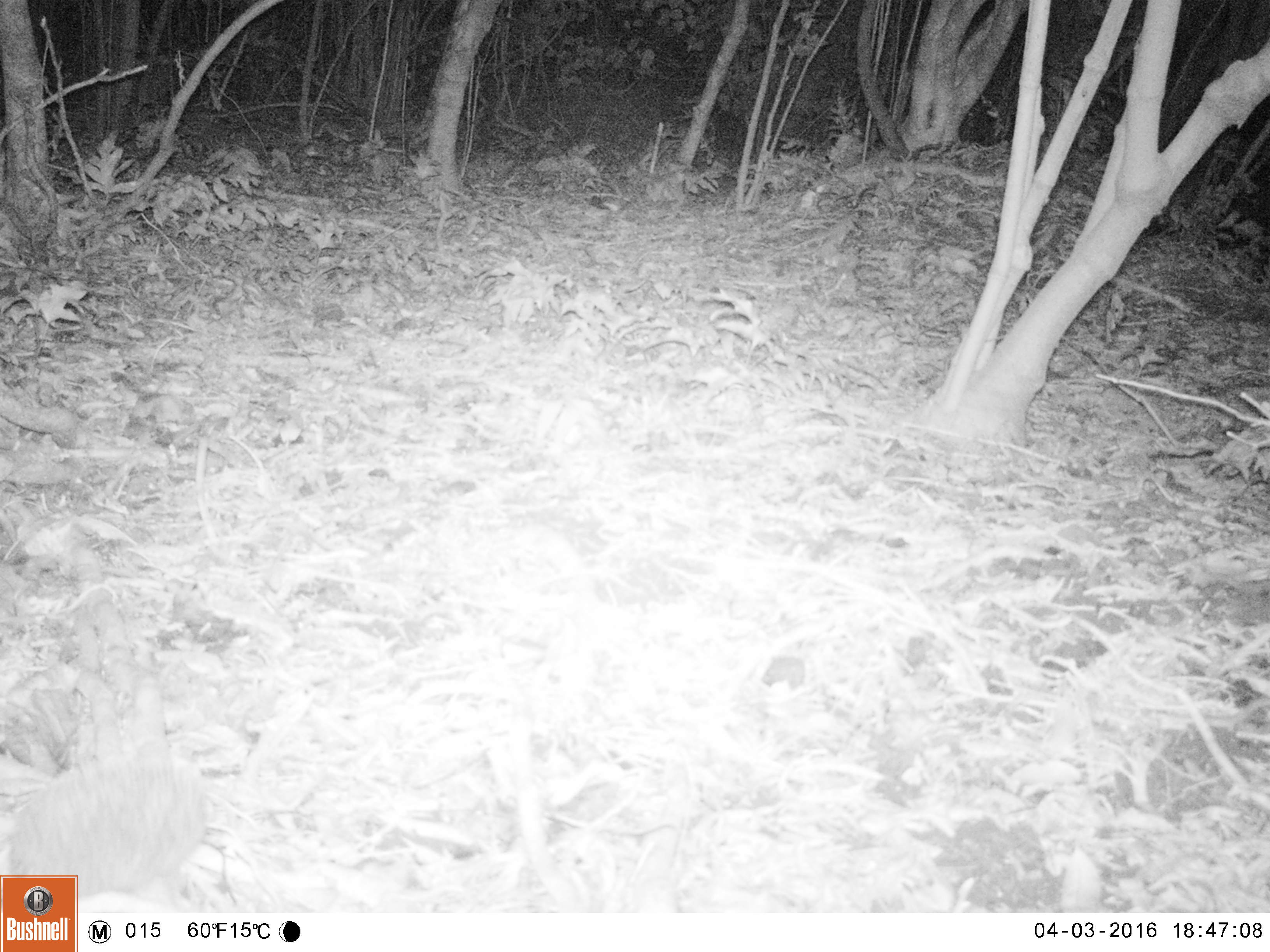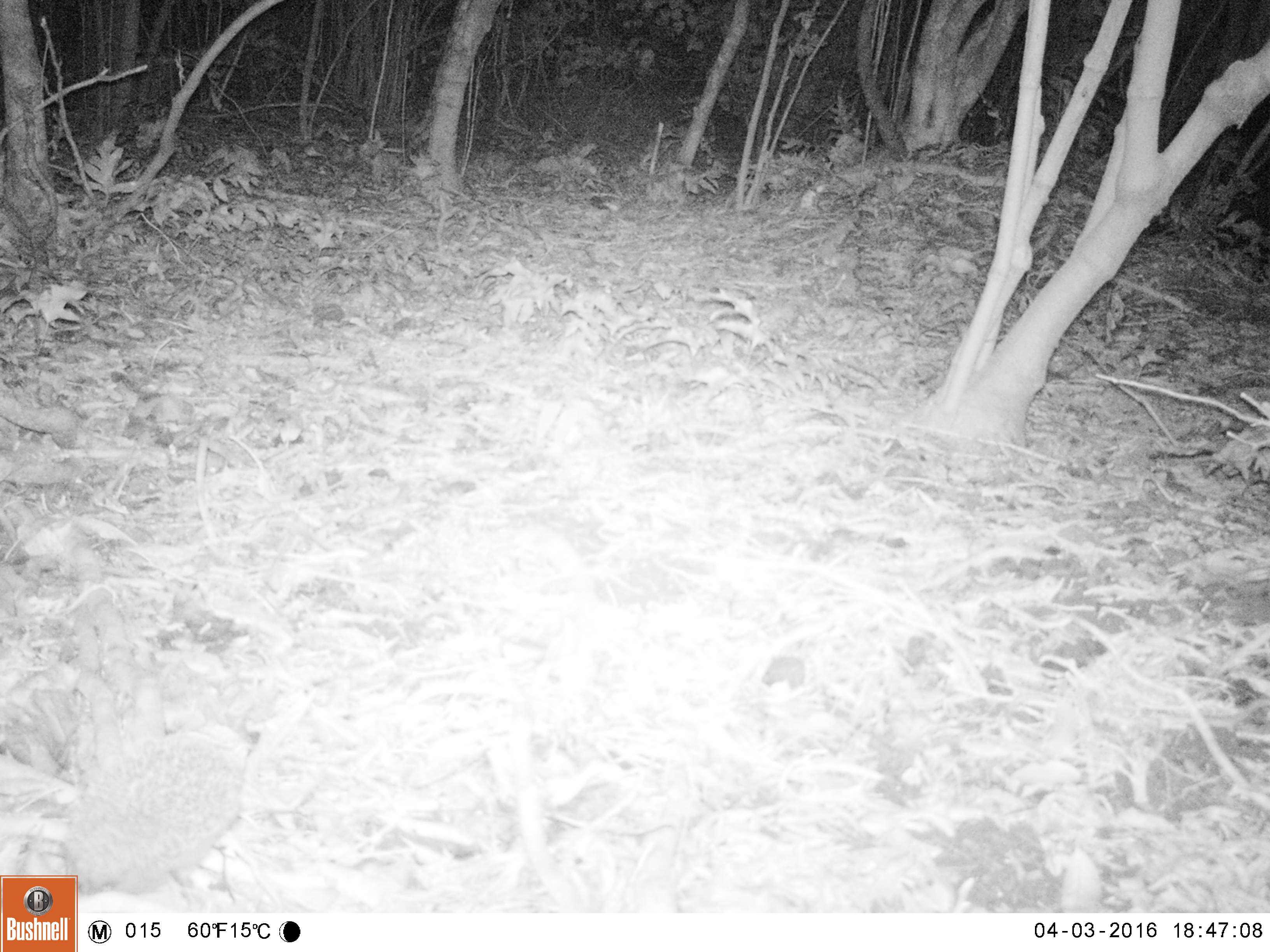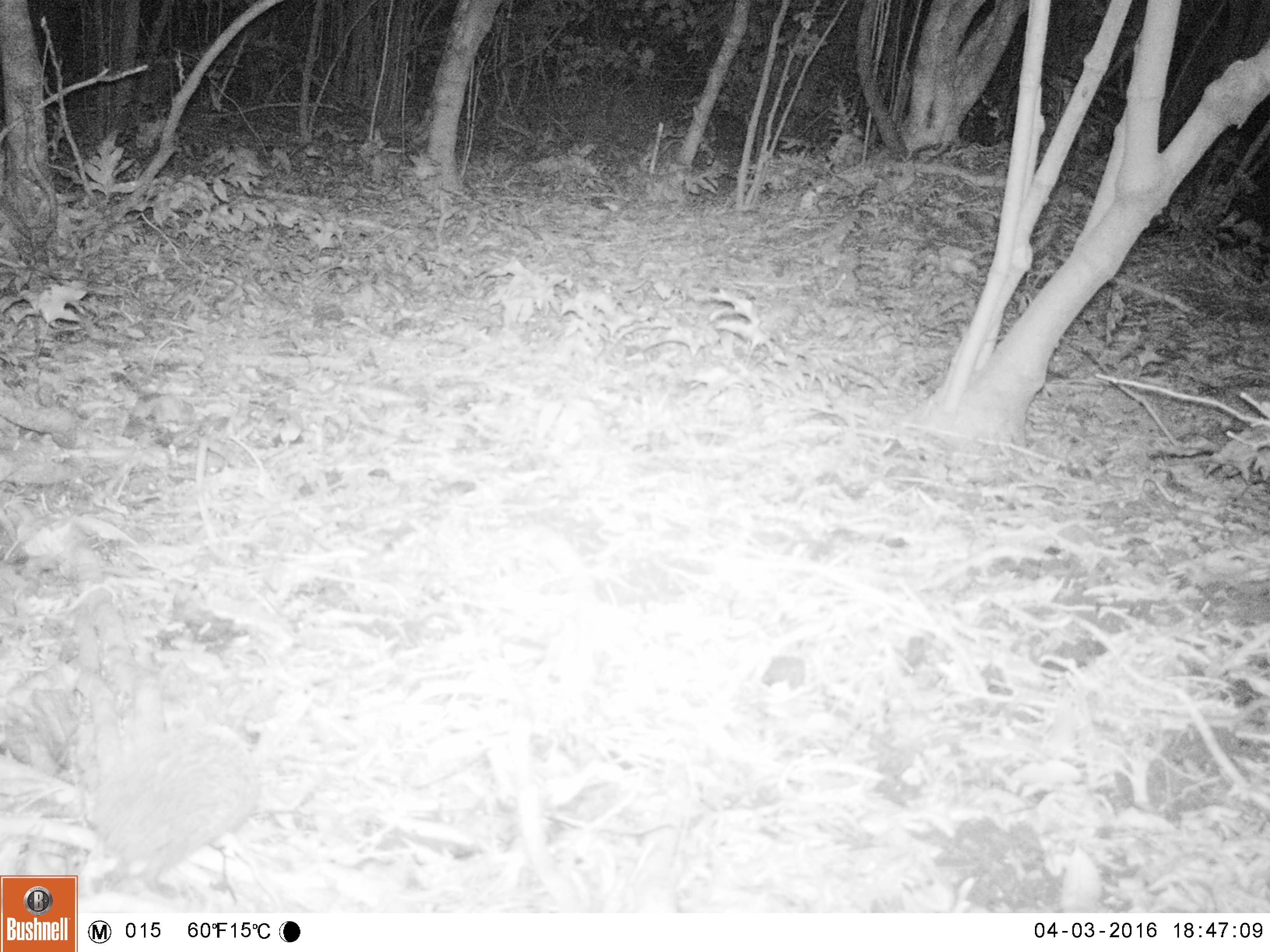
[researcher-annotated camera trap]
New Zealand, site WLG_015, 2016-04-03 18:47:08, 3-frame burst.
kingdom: Animalia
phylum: Chordata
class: Mammalia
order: Eulipotyphla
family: Erinaceidae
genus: Erinaceus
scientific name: Erinaceus europaeus europaeus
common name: european hedgehog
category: hedgehog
Hedgehog (european hedgehog) (Erinaceus europaeus europaeus).